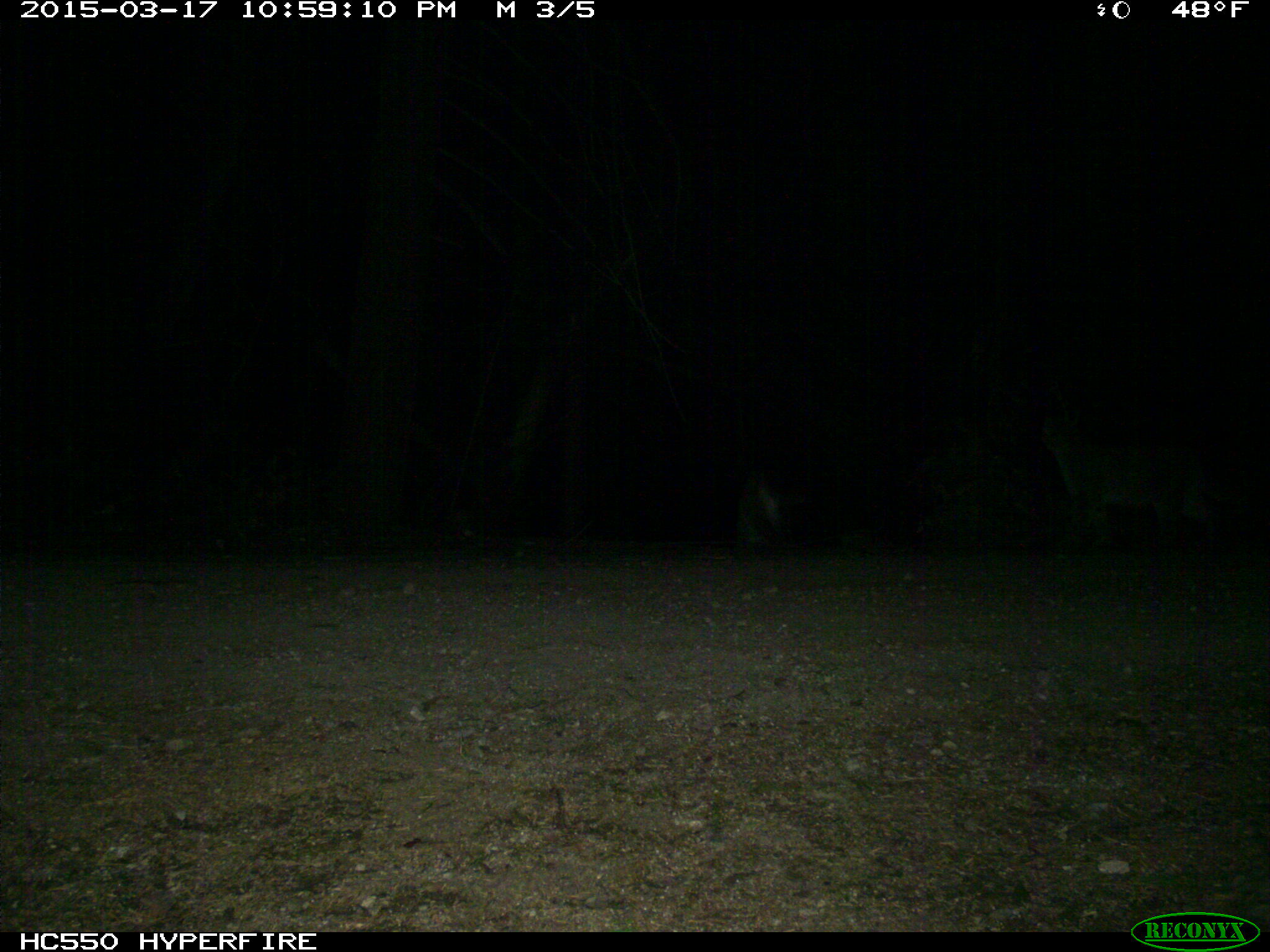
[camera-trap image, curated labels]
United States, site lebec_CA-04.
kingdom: Animalia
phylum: Chordata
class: Mammalia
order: Carnivora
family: Felidae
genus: Lynx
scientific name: Lynx rufus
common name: bobcat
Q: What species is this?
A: Lynx rufus (bobcat).